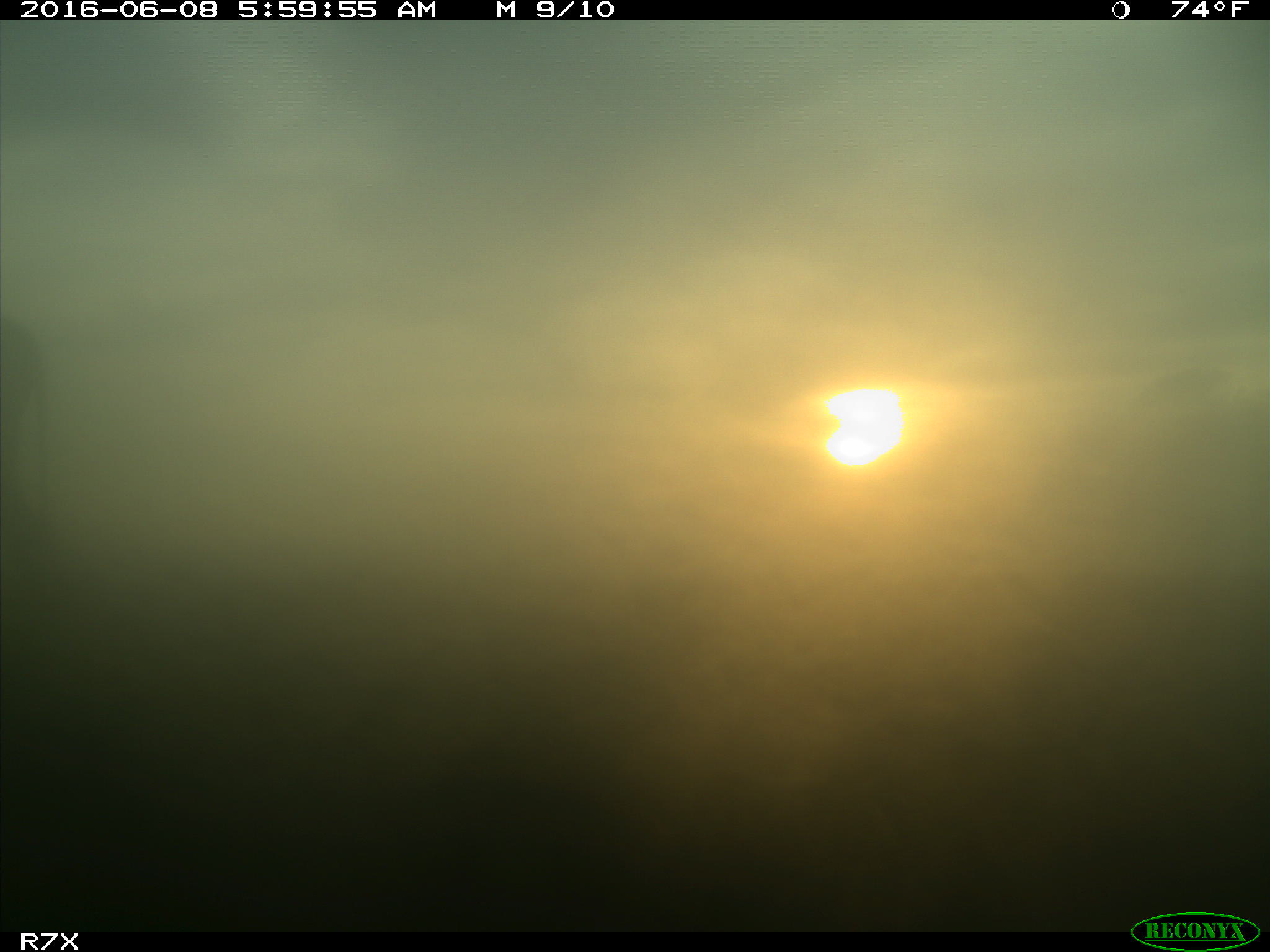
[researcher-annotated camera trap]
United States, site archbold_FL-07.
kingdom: Animalia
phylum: Chordata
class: Mammalia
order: Artiodactyla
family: Bovidae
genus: Bos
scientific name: Bos taurus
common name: domestic cow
Bos taurus (domestic cow).